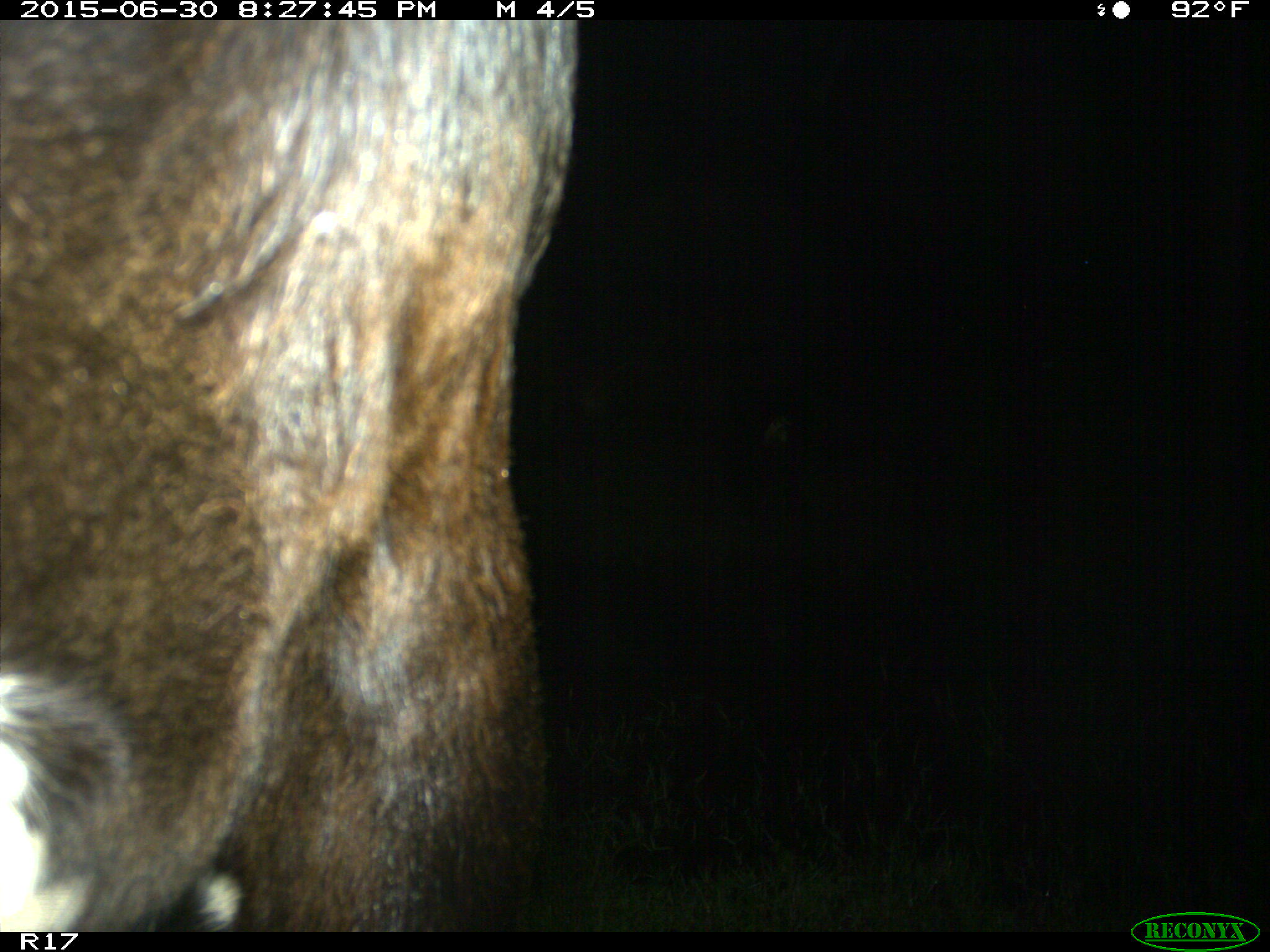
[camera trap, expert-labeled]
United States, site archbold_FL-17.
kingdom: Animalia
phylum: Chordata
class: Mammalia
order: Artiodactyla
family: Bovidae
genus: Bos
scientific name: Bos taurus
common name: domestic cow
Bos taurus (domestic cow).